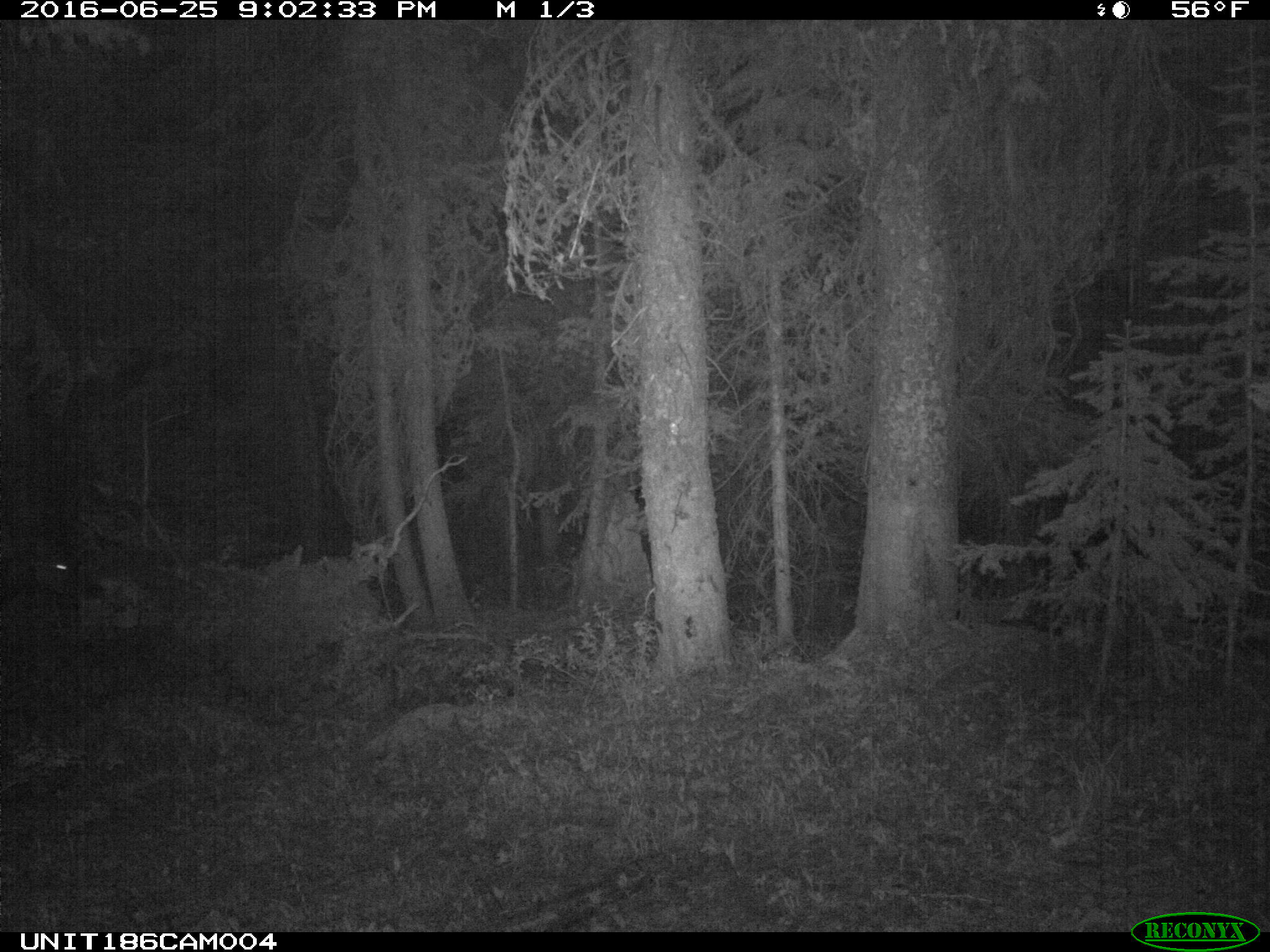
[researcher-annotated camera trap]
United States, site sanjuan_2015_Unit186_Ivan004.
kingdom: Animalia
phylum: Chordata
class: Mammalia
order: Artiodactyla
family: Cervidae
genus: Cervus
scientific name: Cervus elaphus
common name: red deer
Cervus elaphus (red deer).